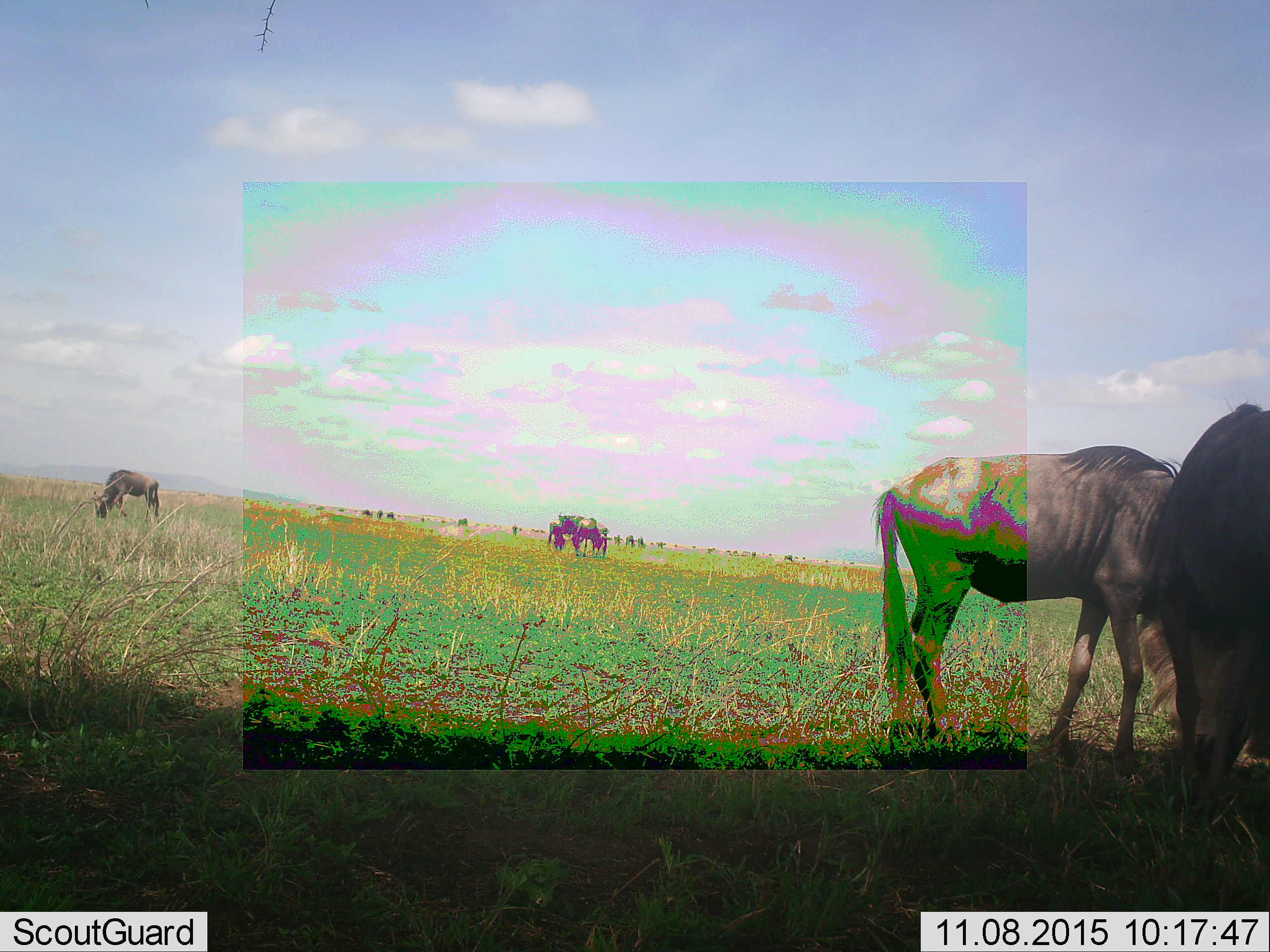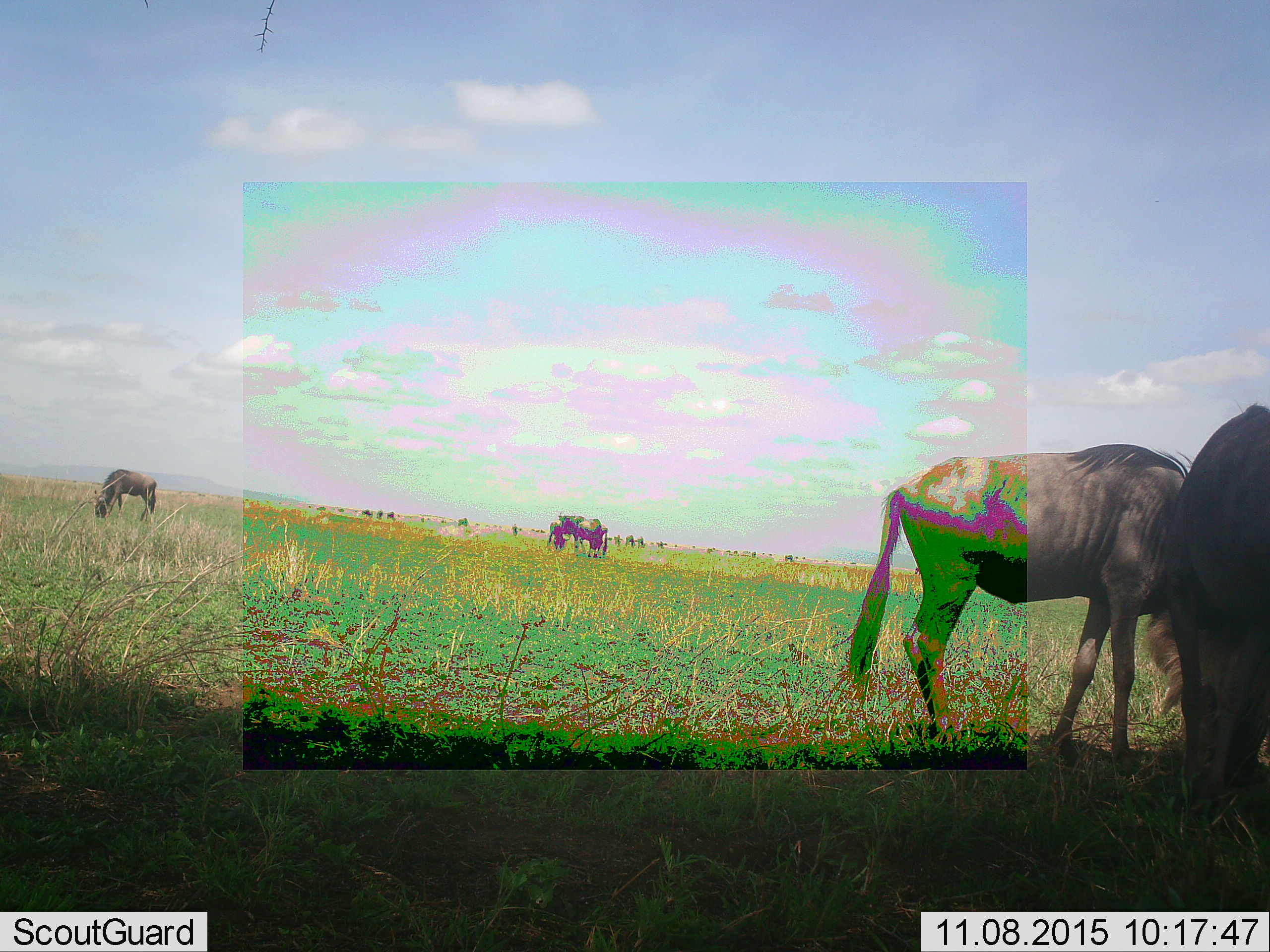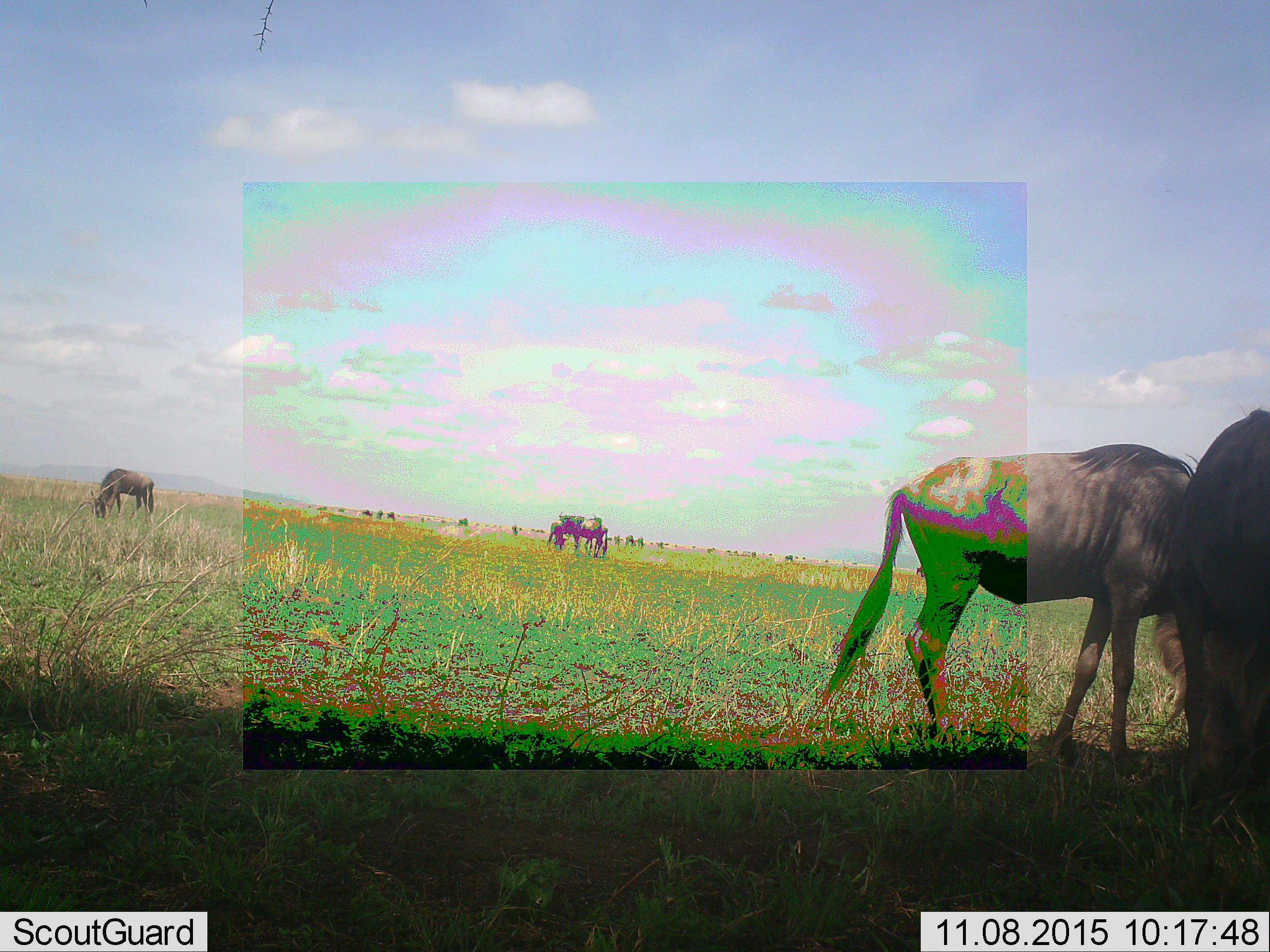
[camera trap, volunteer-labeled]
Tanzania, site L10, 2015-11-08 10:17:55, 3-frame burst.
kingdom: Animalia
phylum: Chordata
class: Mammalia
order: Artiodactyla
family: Bovidae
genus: Connochaetes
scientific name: Connochaetes taurinus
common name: blue wildebeest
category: wildebeest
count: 11-50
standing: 56%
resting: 0%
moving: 33%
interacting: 11%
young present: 11%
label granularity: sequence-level